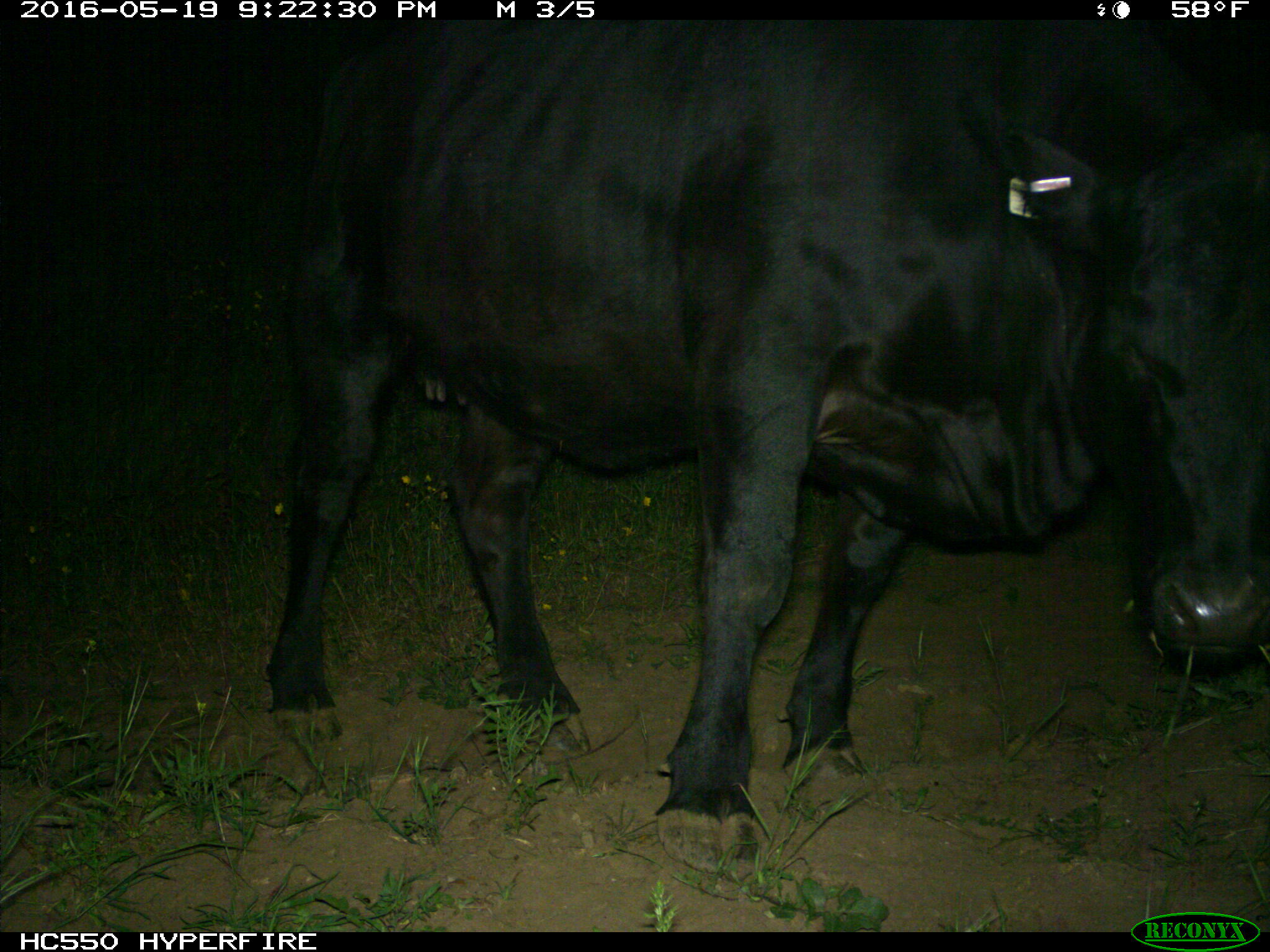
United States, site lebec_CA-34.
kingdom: Animalia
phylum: Chordata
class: Mammalia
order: Artiodactyla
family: Bovidae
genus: Bos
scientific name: Bos taurus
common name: domestic cow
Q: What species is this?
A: Bos taurus (domestic cow).